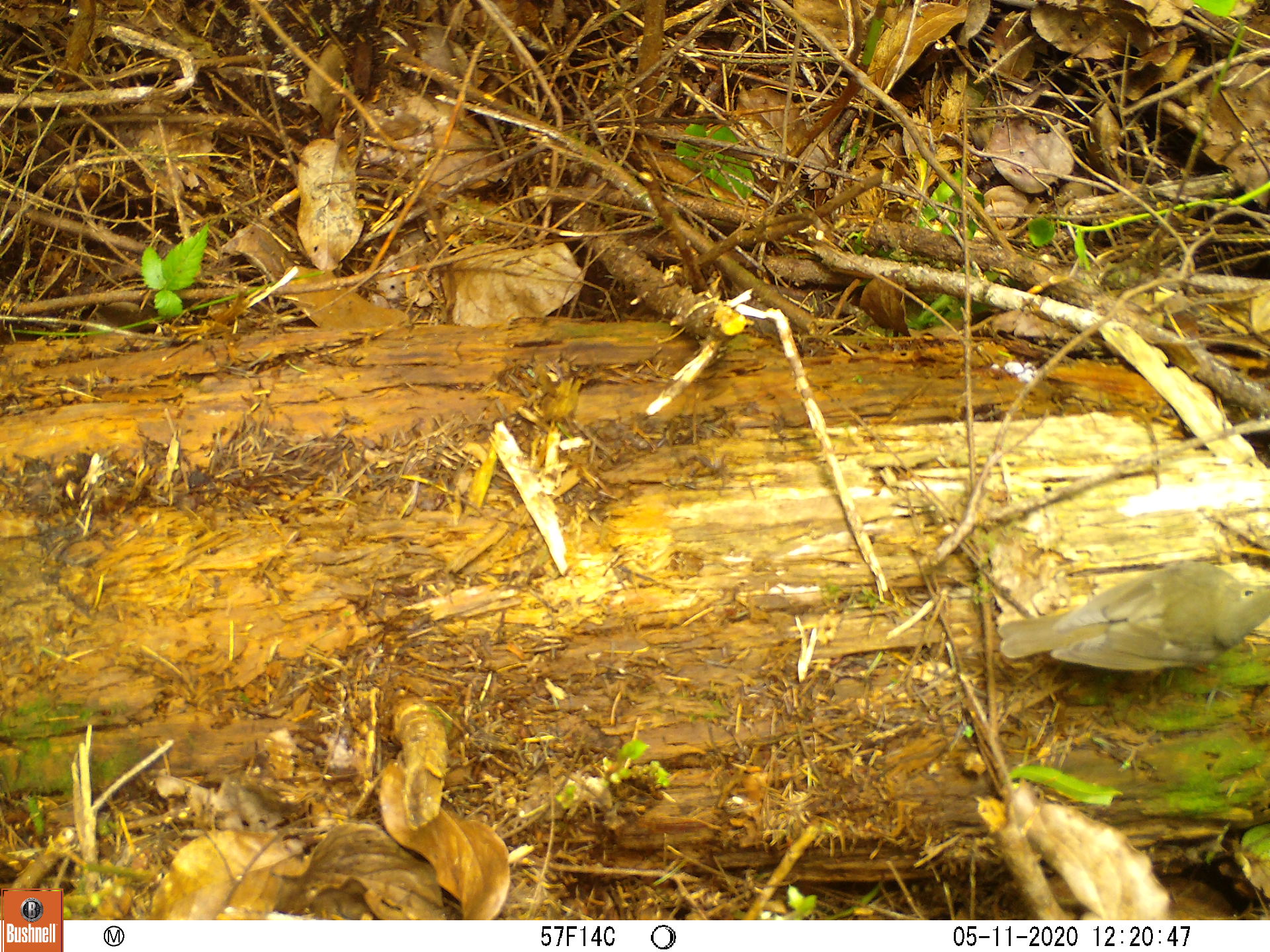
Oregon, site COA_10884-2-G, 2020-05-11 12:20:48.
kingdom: Animalia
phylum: Chordata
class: Aves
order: Passeriformes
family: Turdidae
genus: Catharus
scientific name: Catharus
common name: brown thrushes and nightingale-thrushes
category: catharus species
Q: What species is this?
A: Catharus species (brown thrushes and nightingale-thrushes) (Catharus).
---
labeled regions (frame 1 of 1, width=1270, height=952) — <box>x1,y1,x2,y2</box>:
catharus species: <box>990,542,1261,691</box>